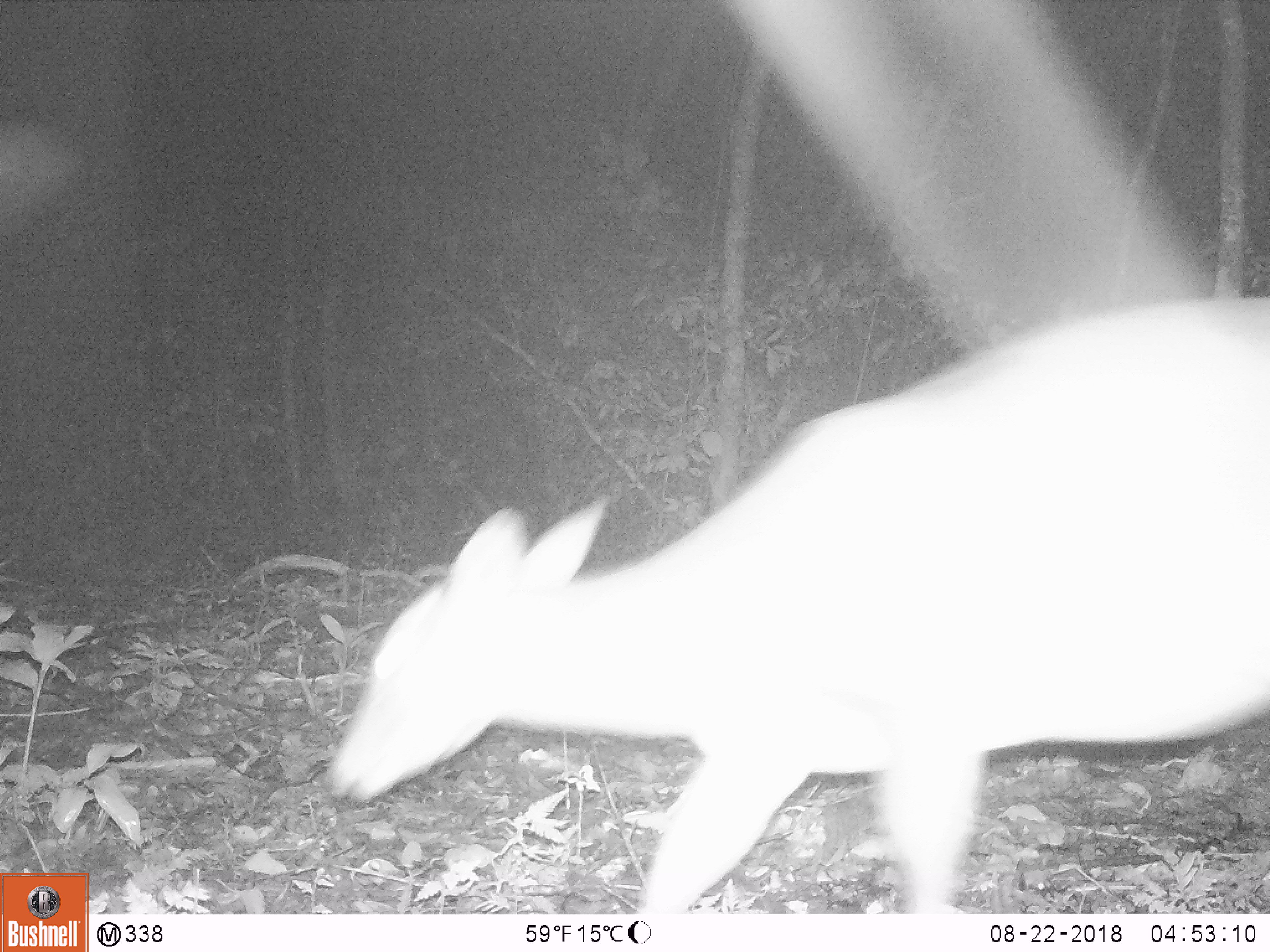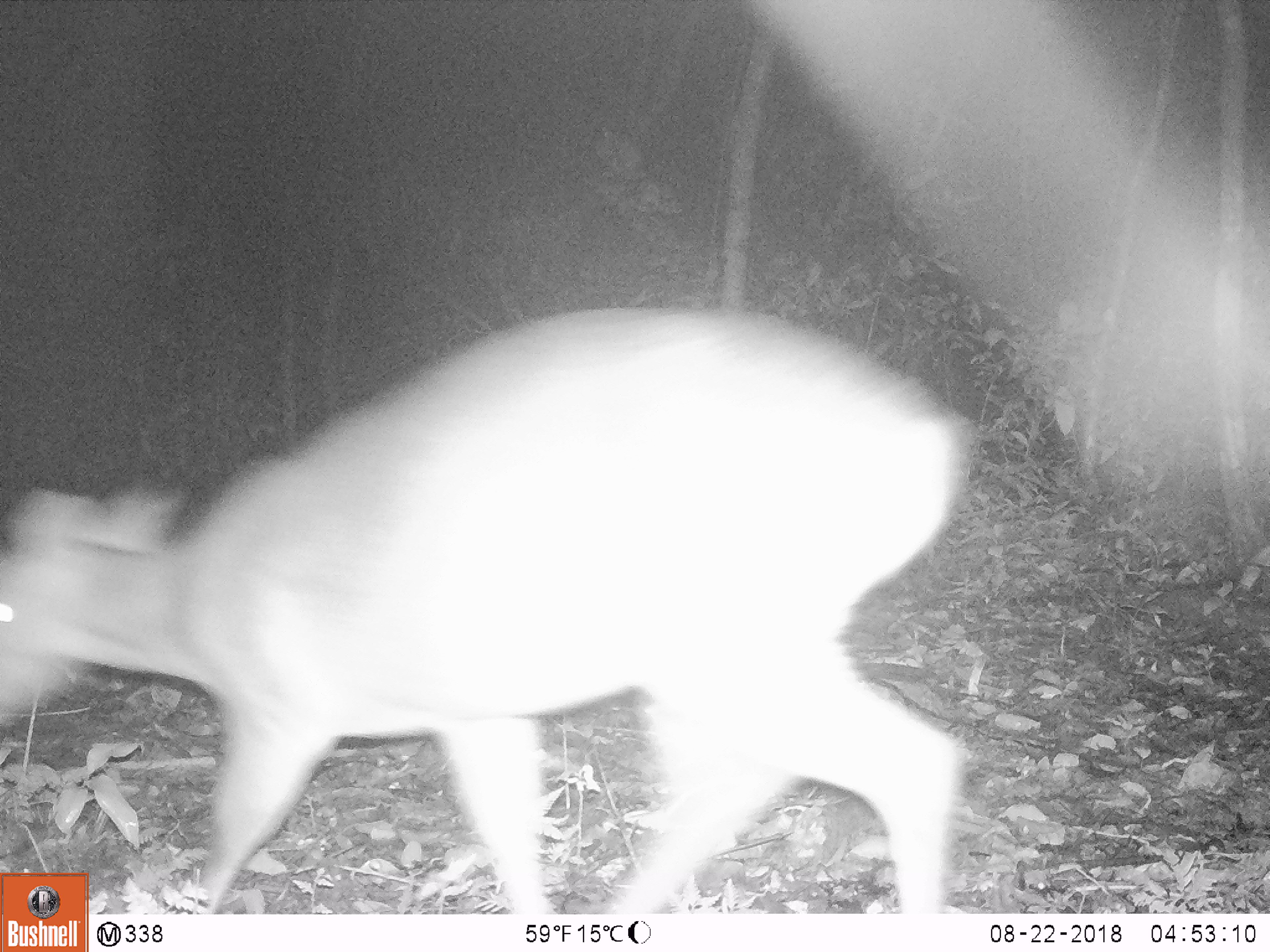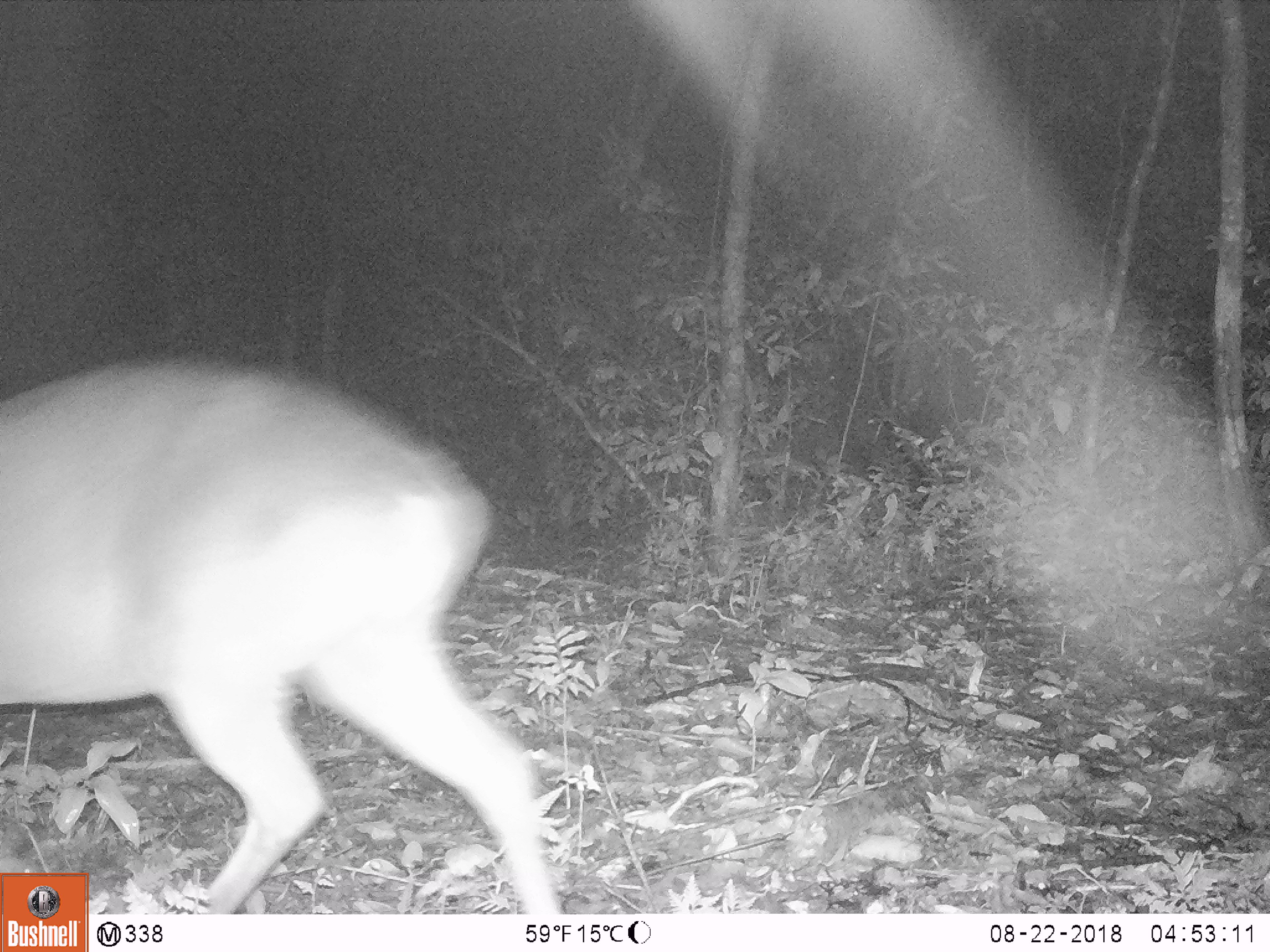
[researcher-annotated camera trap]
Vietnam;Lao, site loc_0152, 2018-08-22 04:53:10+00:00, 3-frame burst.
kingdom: Animalia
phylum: Chordata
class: Mammalia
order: Artiodactyla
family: Cervidae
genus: Muntiacus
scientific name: Muntiacus vuquangensis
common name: large-antlered muntjac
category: large antlered muntjac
Large antlered muntjac (large-antlered muntjac) (Muntiacus vuquangensis). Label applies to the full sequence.